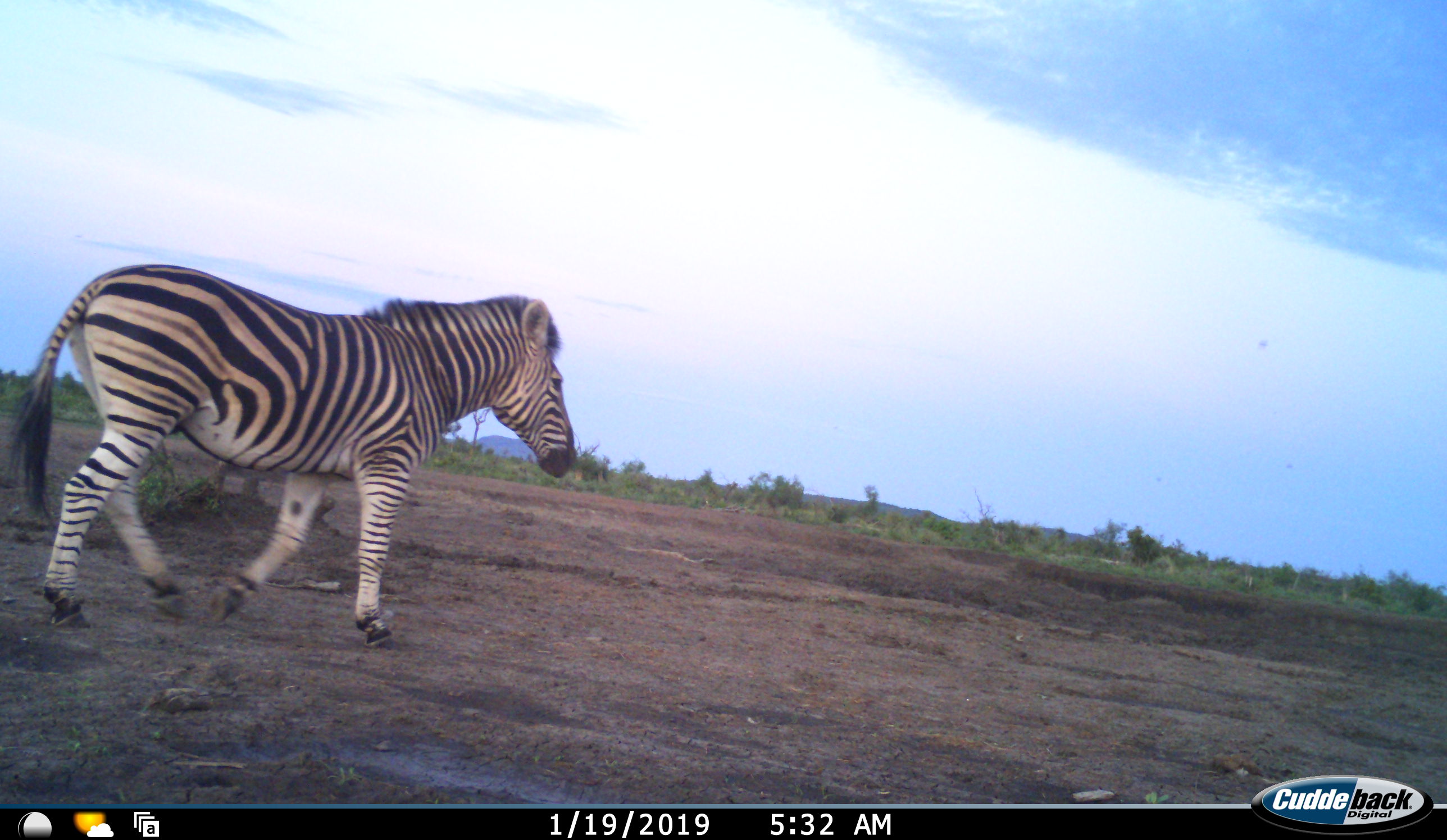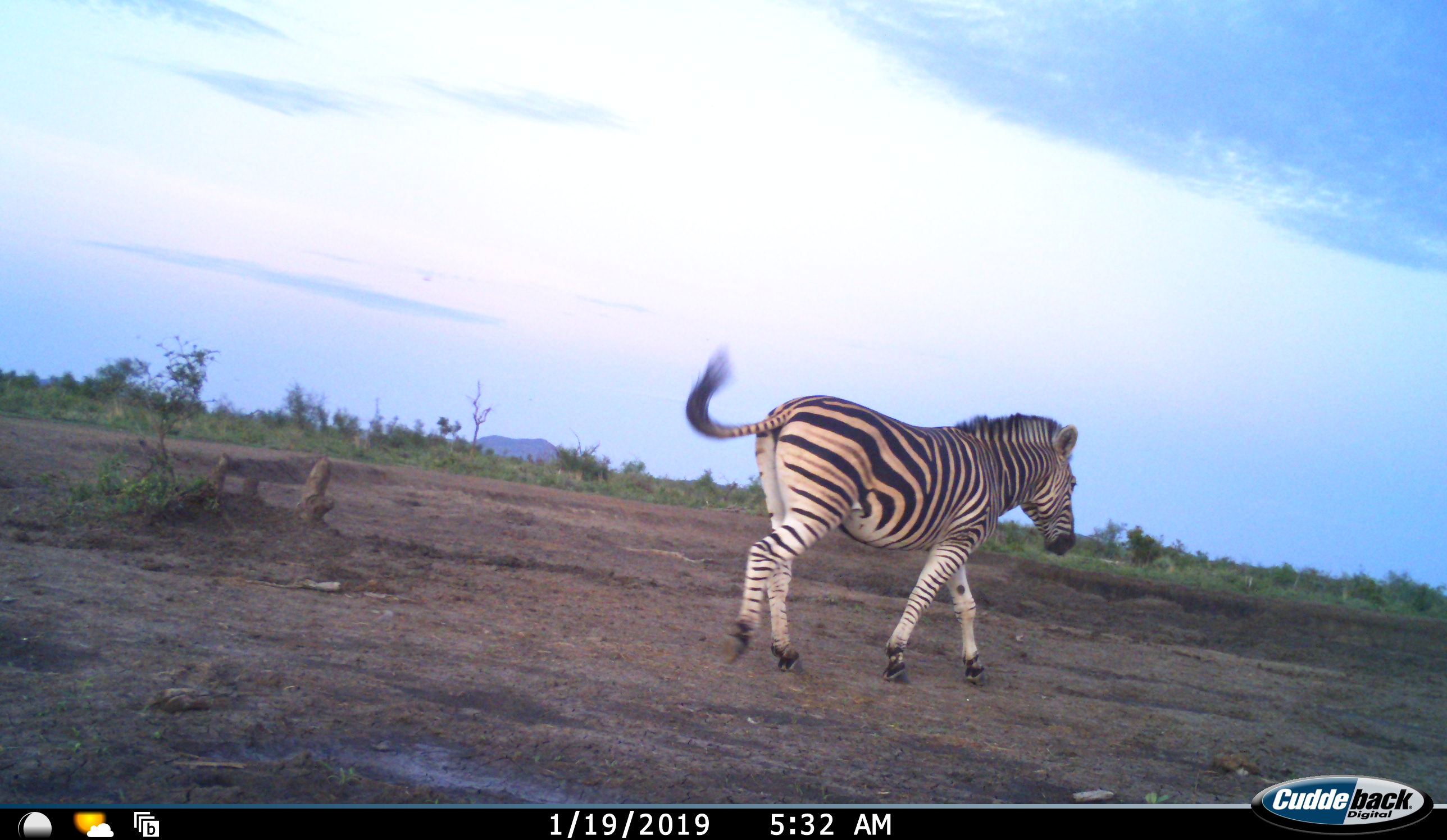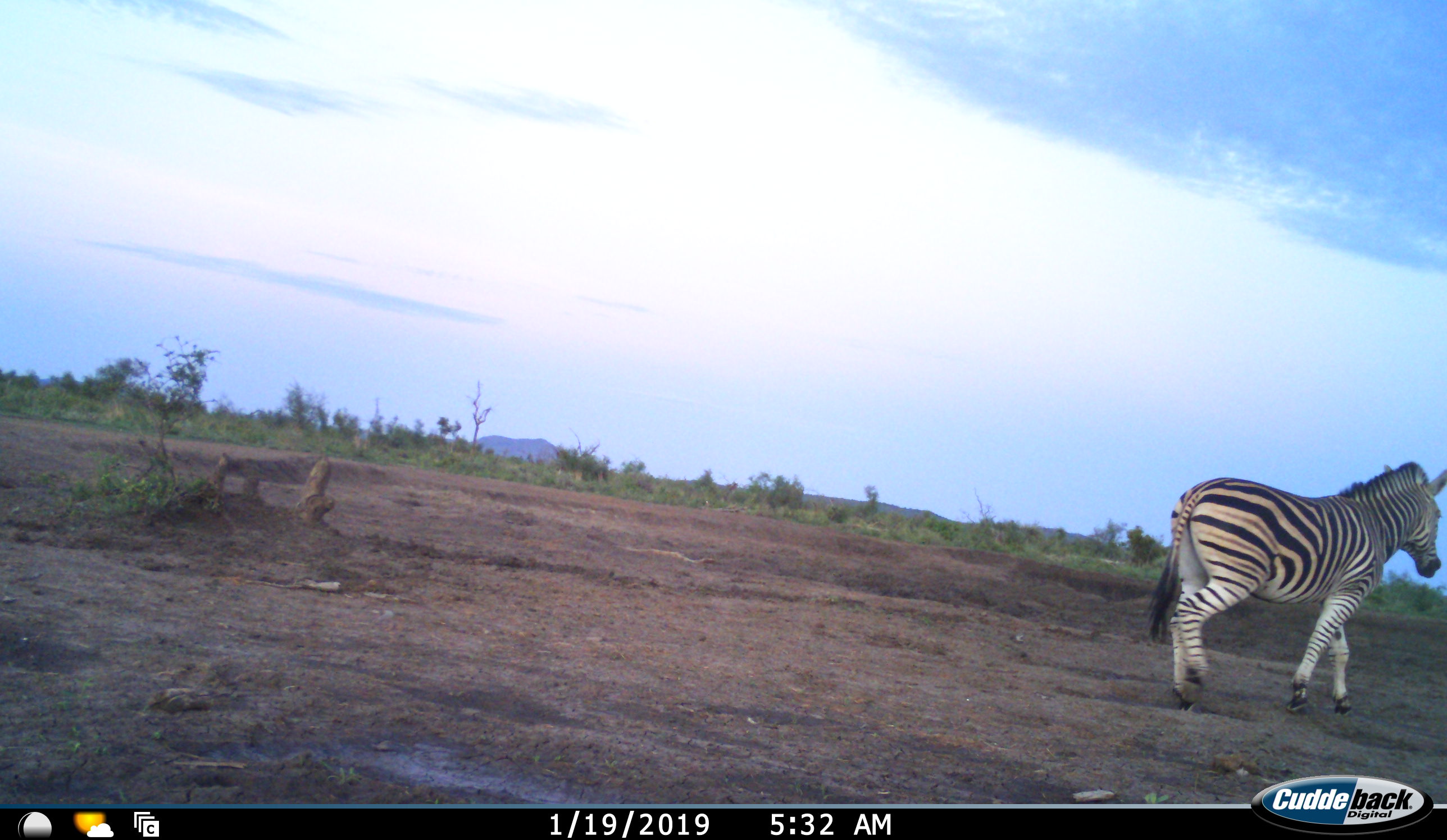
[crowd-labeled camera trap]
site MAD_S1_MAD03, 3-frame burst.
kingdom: Animalia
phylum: Chordata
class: Mammalia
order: Perissodactyla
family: Equidae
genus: Equus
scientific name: Equus quagga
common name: plains zebra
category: zebraplains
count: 1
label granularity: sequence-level